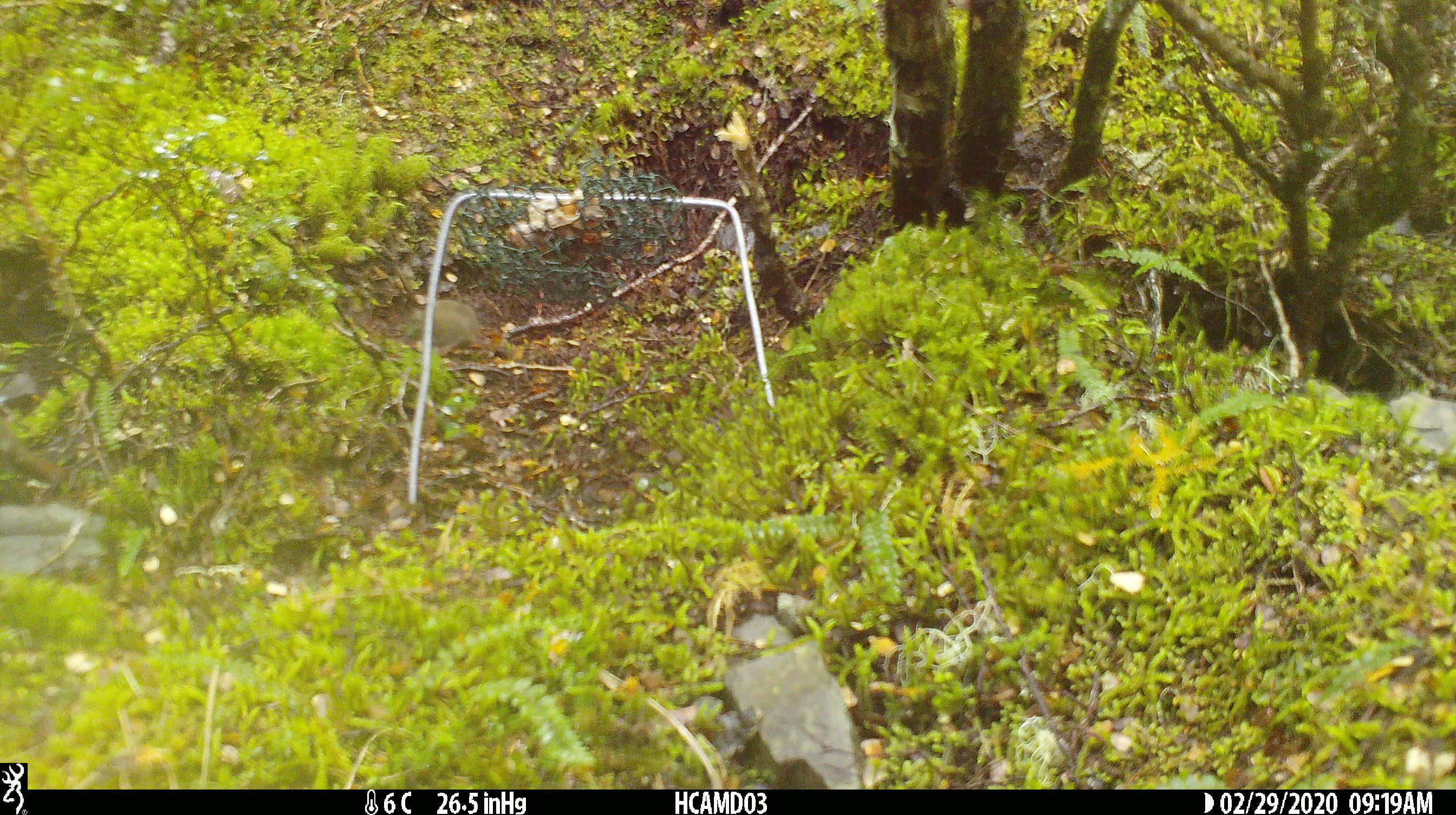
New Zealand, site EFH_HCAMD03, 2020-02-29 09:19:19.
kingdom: Animalia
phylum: Chordata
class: Mammalia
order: Rodentia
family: Muridae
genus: Mus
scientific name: Mus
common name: mouse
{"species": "mouse (Mus)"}